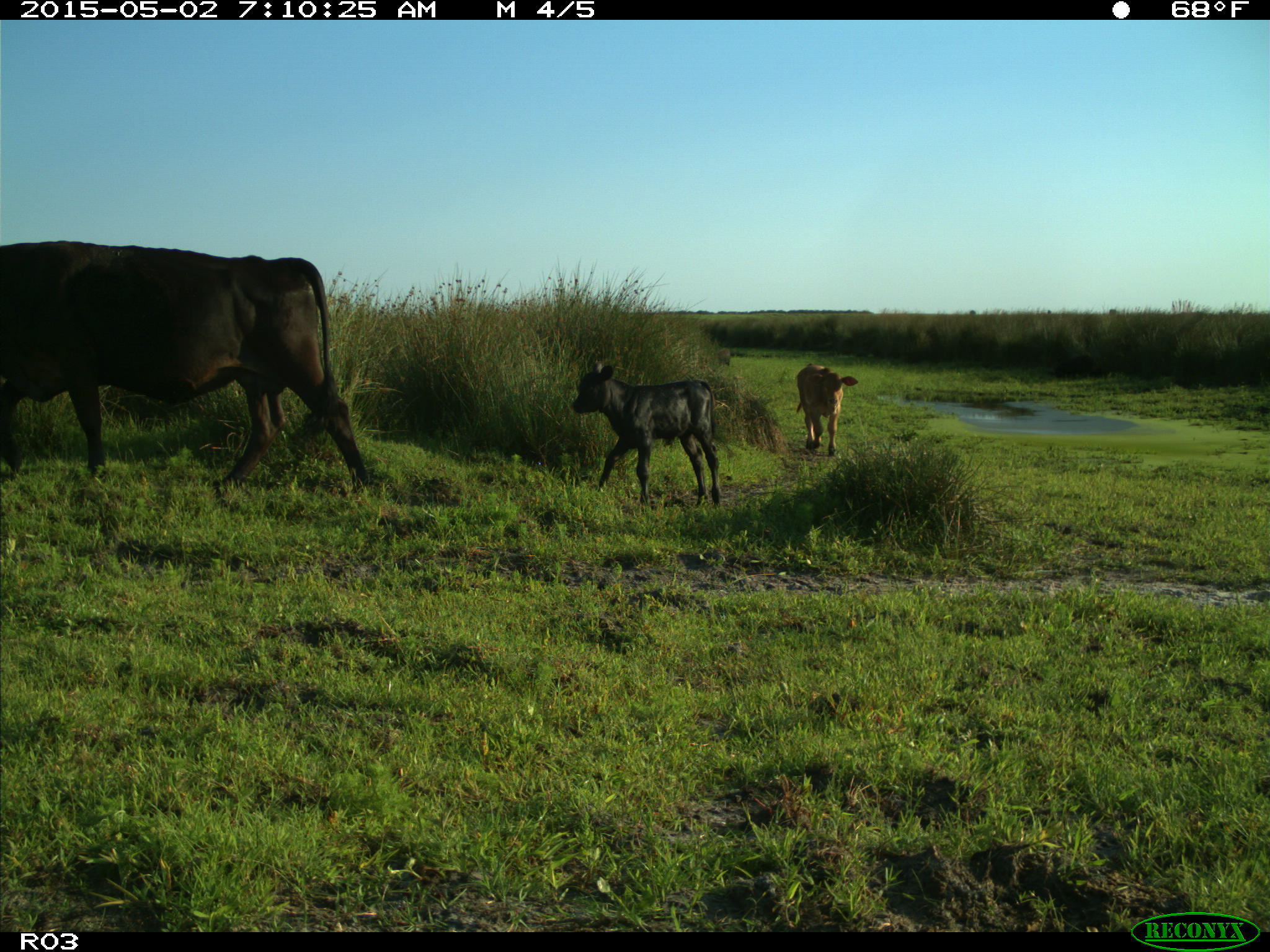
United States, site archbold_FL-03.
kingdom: Animalia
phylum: Chordata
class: Mammalia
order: Artiodactyla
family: Bovidae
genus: Bos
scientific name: Bos taurus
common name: domestic cow